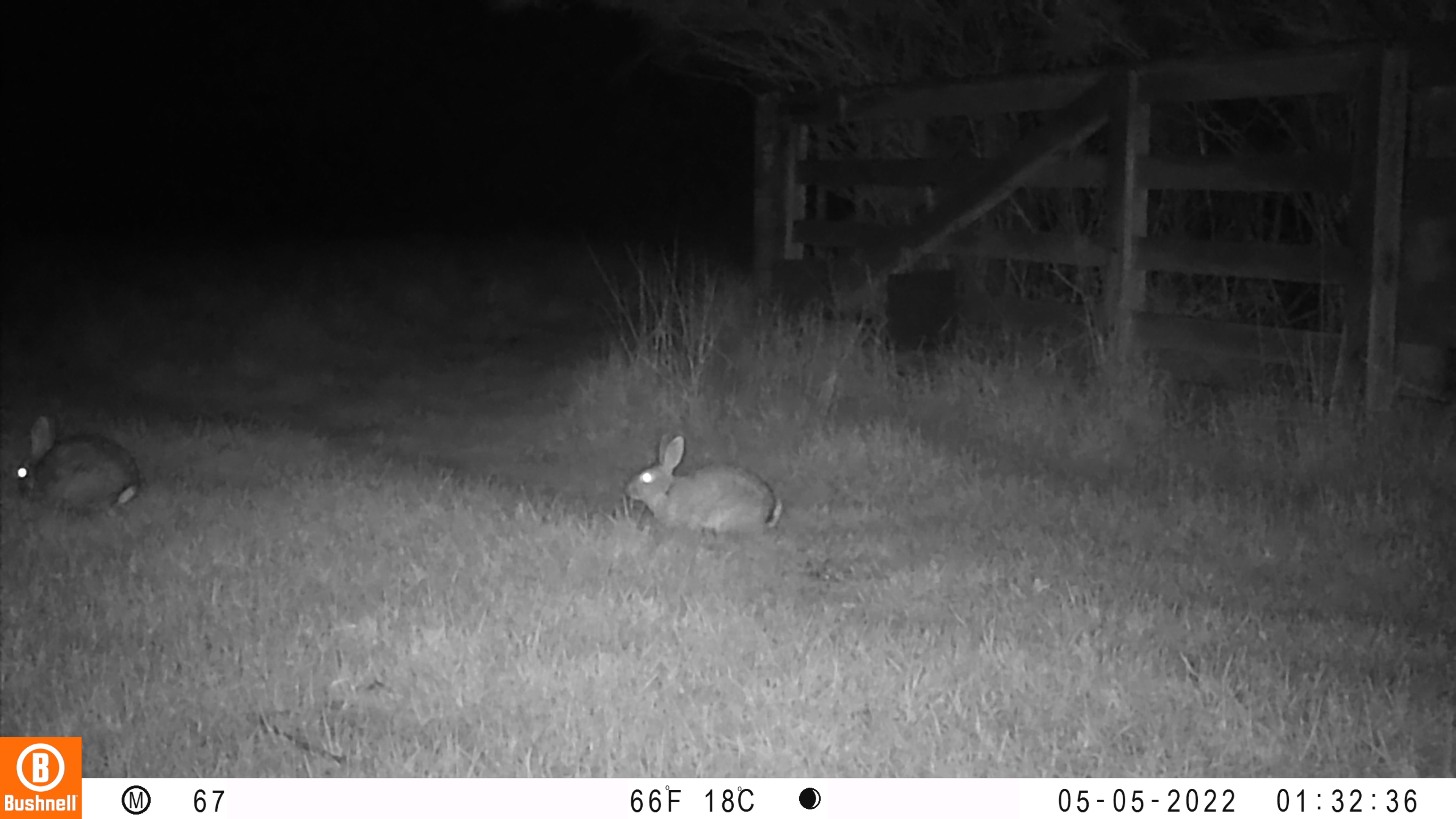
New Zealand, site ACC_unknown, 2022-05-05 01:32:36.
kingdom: Animalia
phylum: Chordata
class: Mammalia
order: Lagomorpha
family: Leporidae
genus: Oryctolagus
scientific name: Oryctolagus cuniculus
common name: european rabbit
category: rabbit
Rabbit (european rabbit) (Oryctolagus cuniculus).